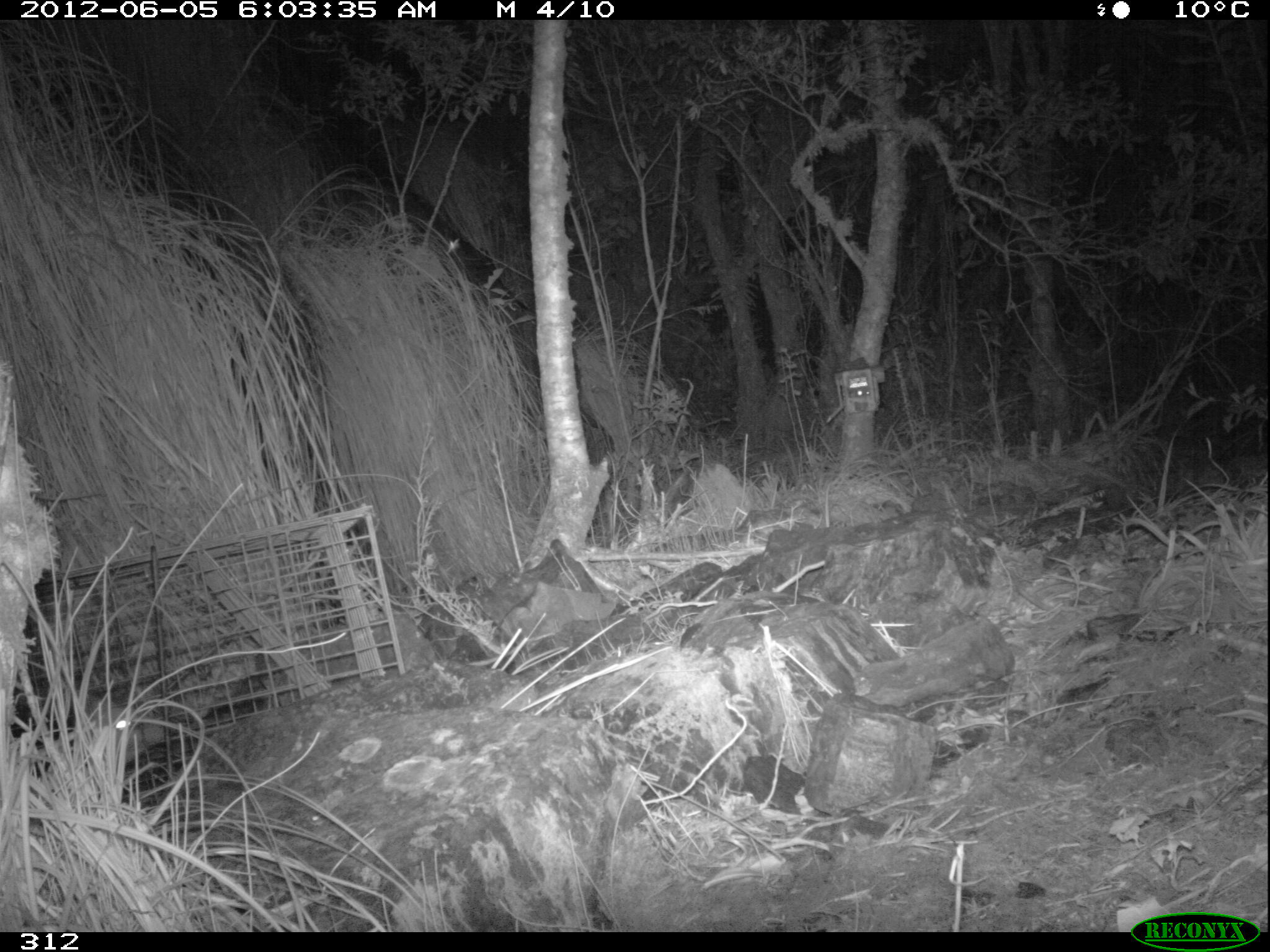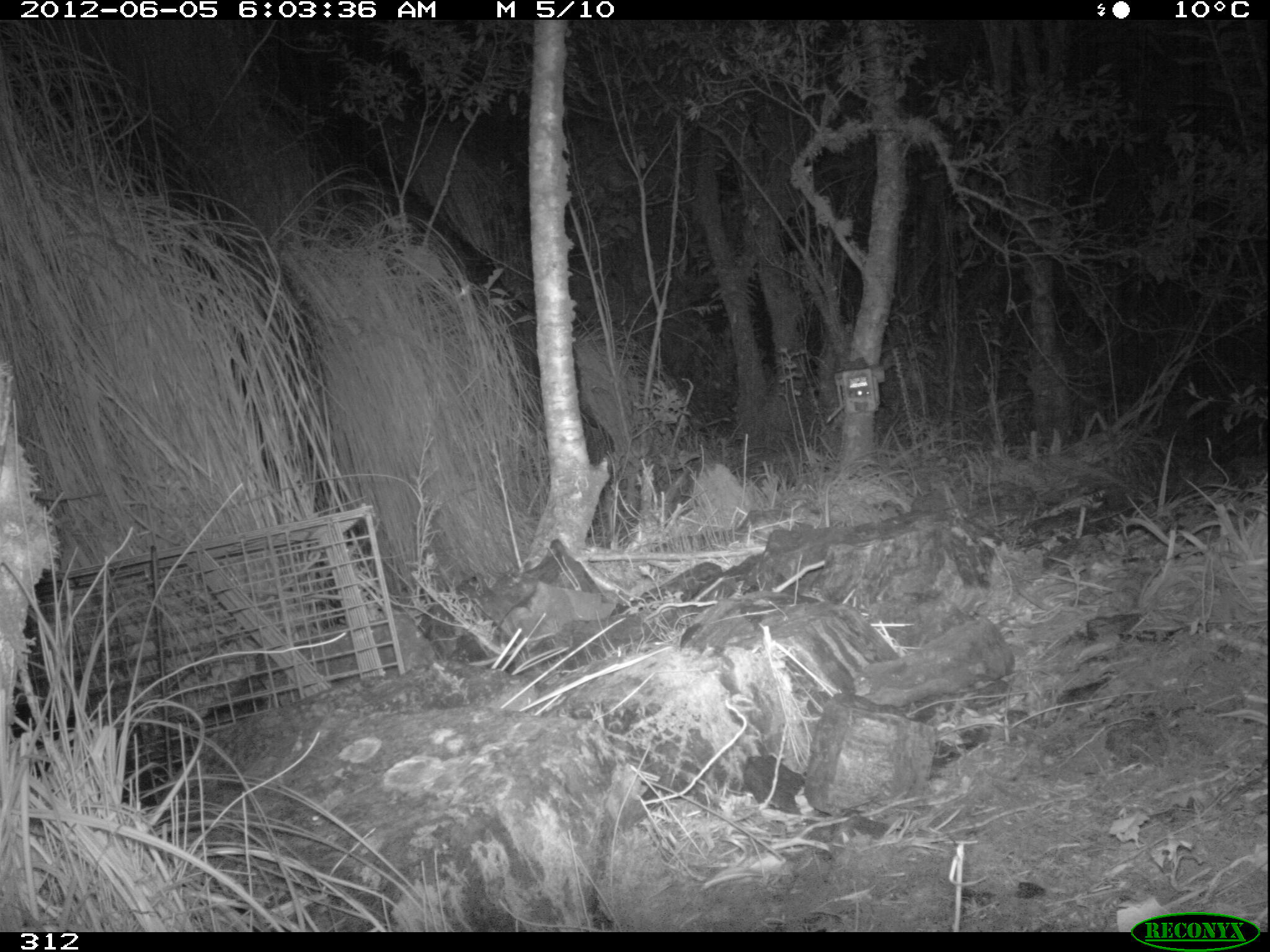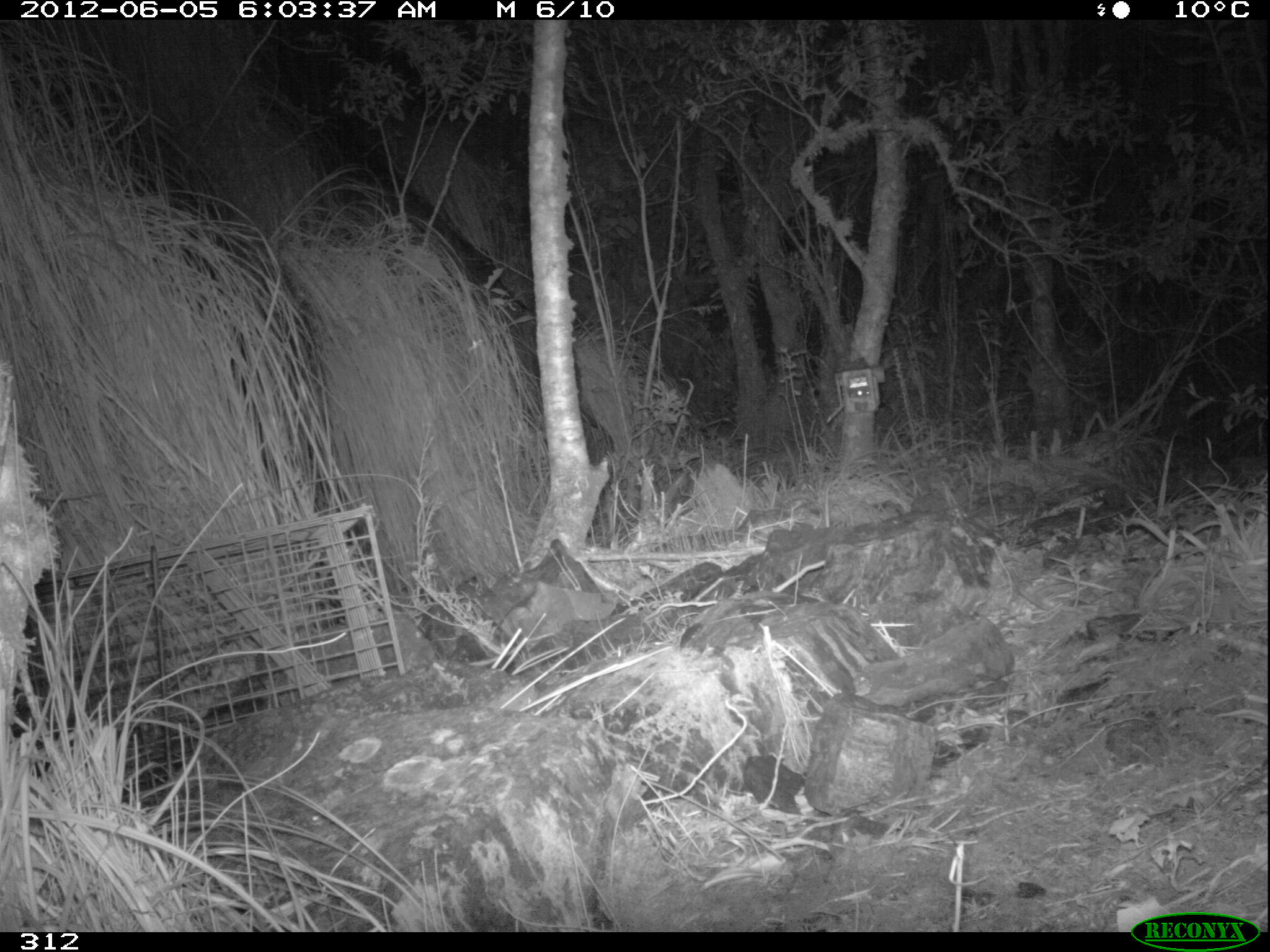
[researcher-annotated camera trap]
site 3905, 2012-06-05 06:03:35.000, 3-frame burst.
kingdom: Animalia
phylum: Chordata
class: Mammalia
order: Didelphimorphia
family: Didelphidae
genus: Didelphis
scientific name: Didelphis pernigra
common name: andean white-eared opossum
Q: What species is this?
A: Didelphis pernigra (andean white-eared opossum).